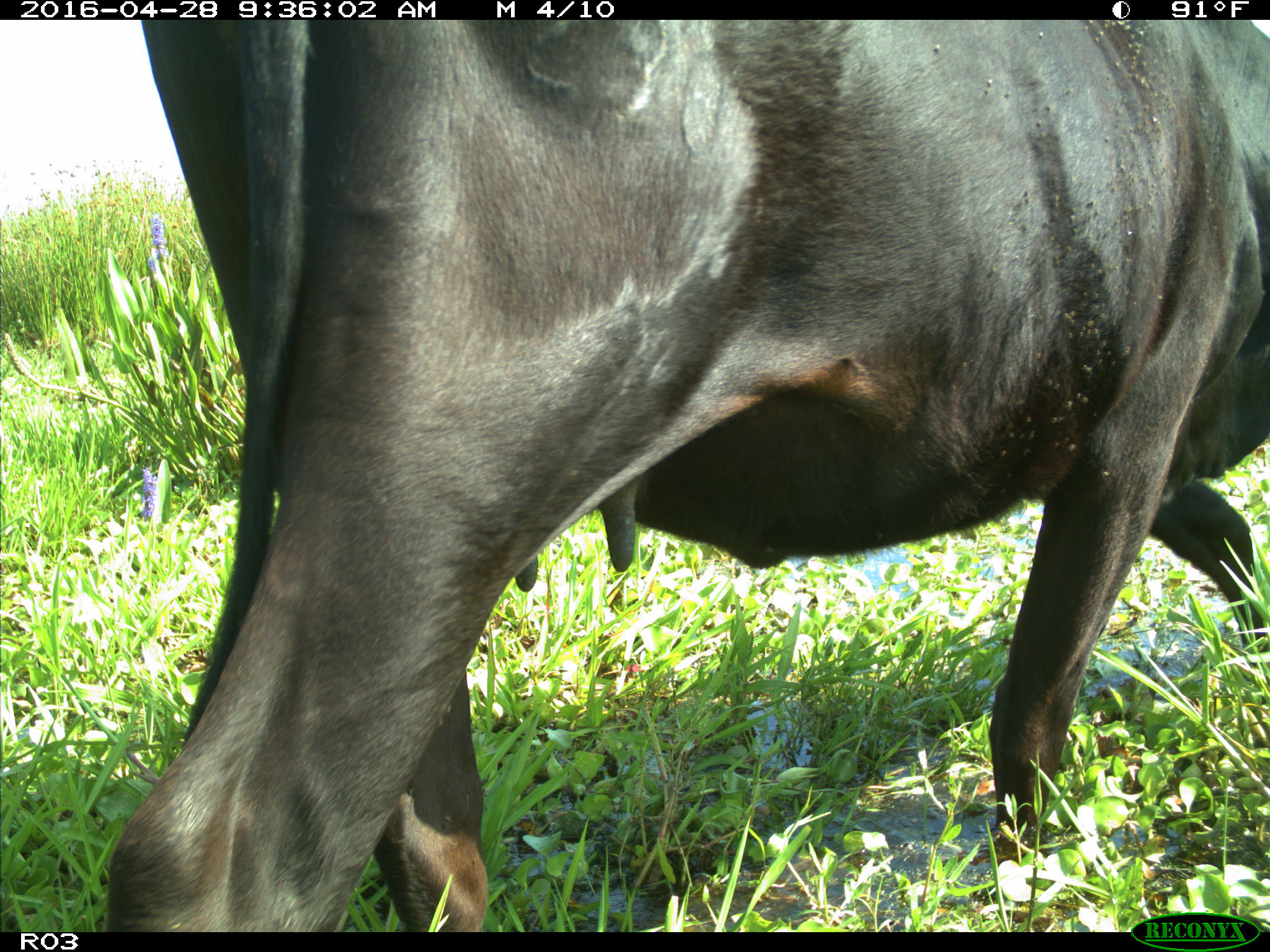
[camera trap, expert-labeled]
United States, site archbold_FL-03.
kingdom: Animalia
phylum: Chordata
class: Mammalia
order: Artiodactyla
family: Bovidae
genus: Bos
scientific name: Bos taurus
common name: domestic cow